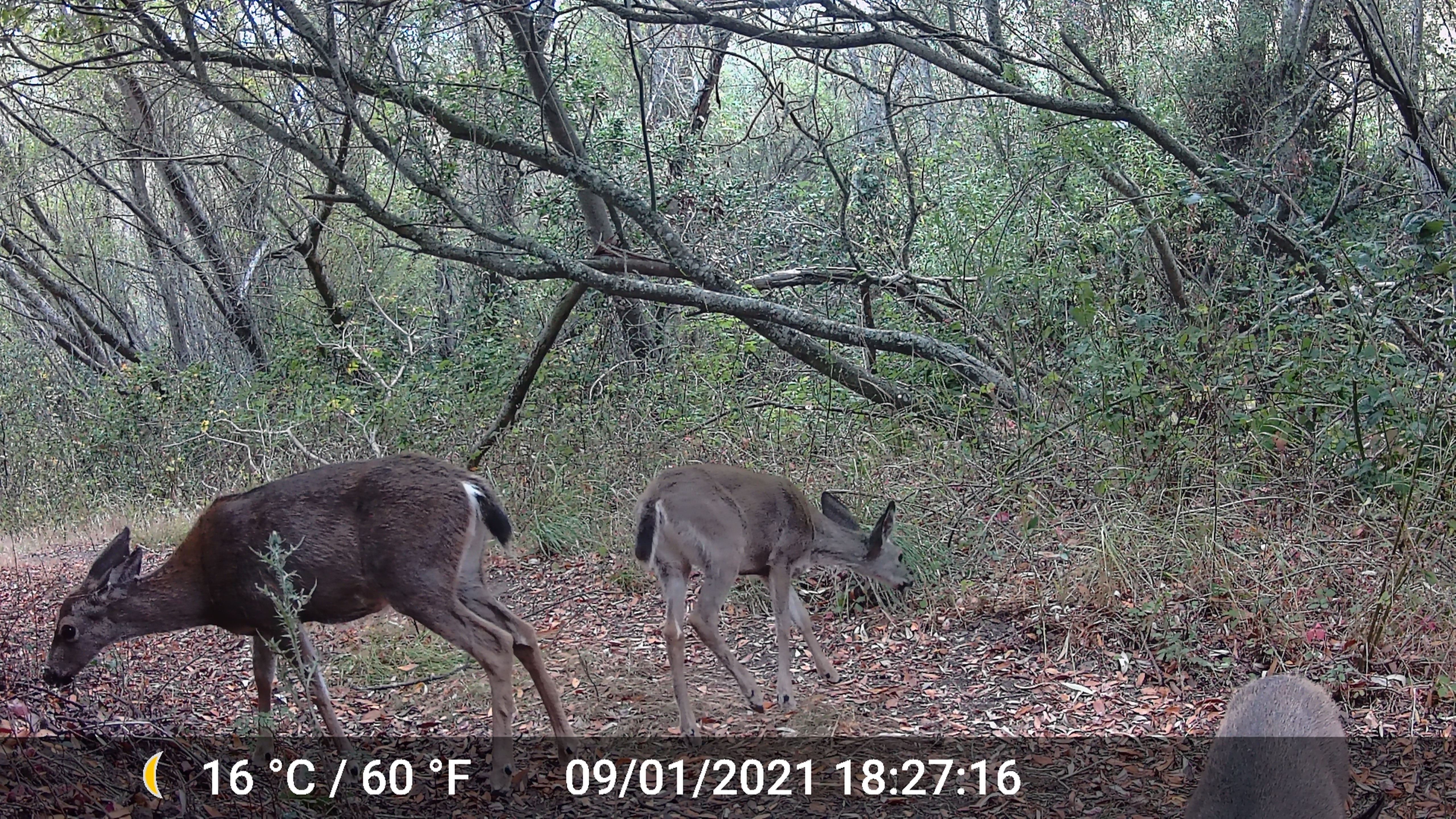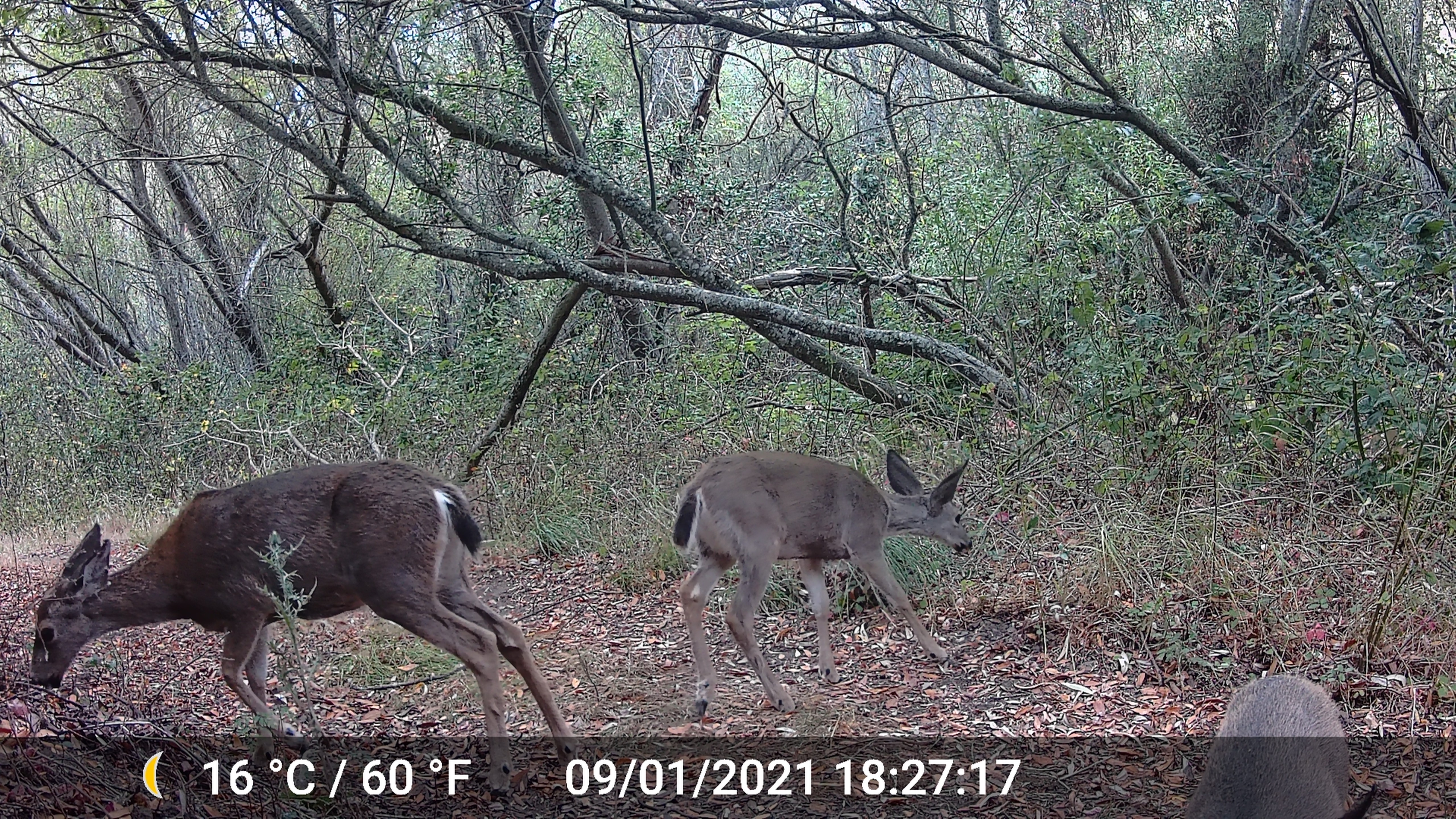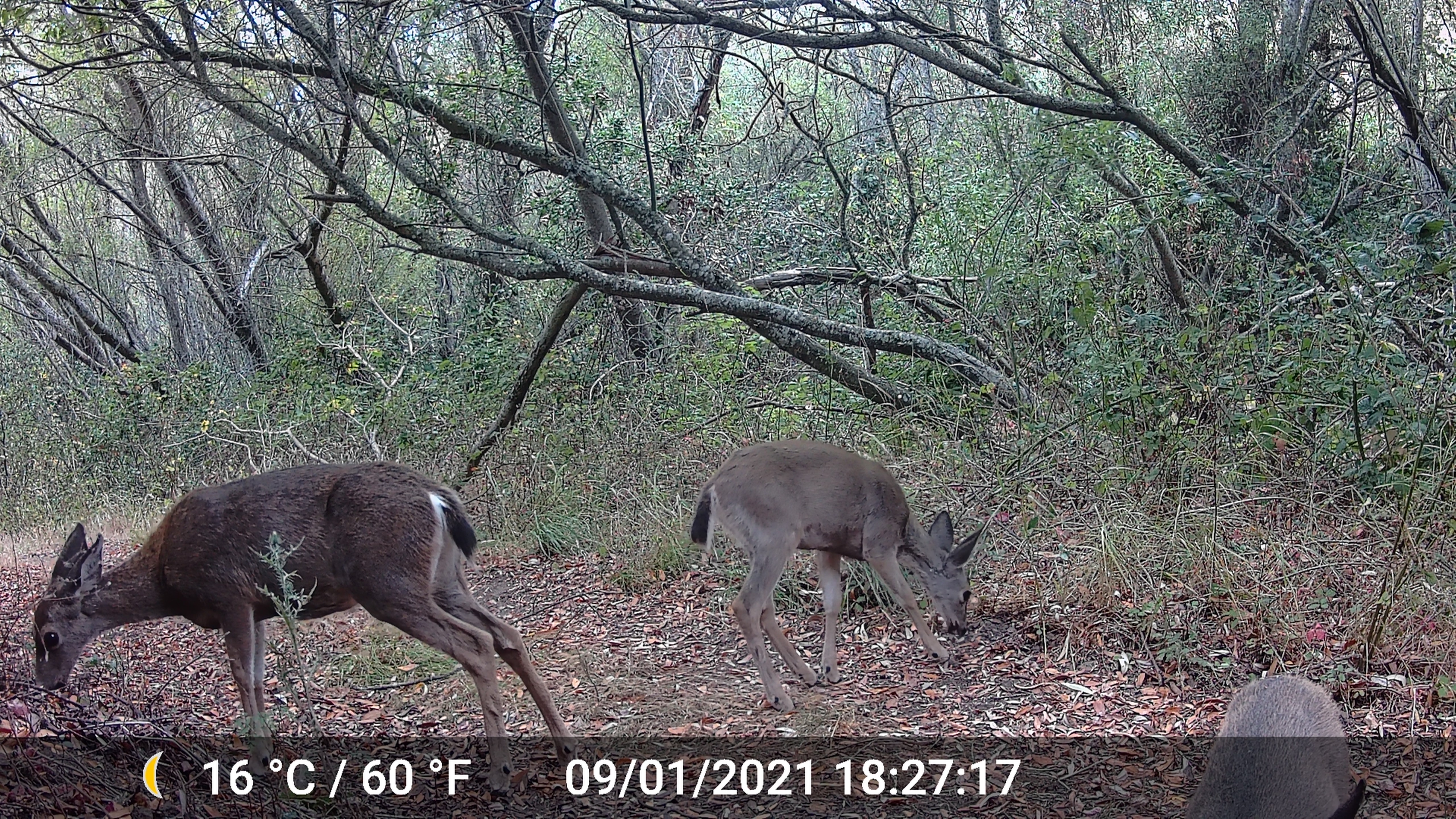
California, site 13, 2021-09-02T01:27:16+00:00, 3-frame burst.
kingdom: Animalia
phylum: Chordata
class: Mammalia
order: Artiodactyla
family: Cervidae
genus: Odocoileus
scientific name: Odocoileus hemionus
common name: mule deer